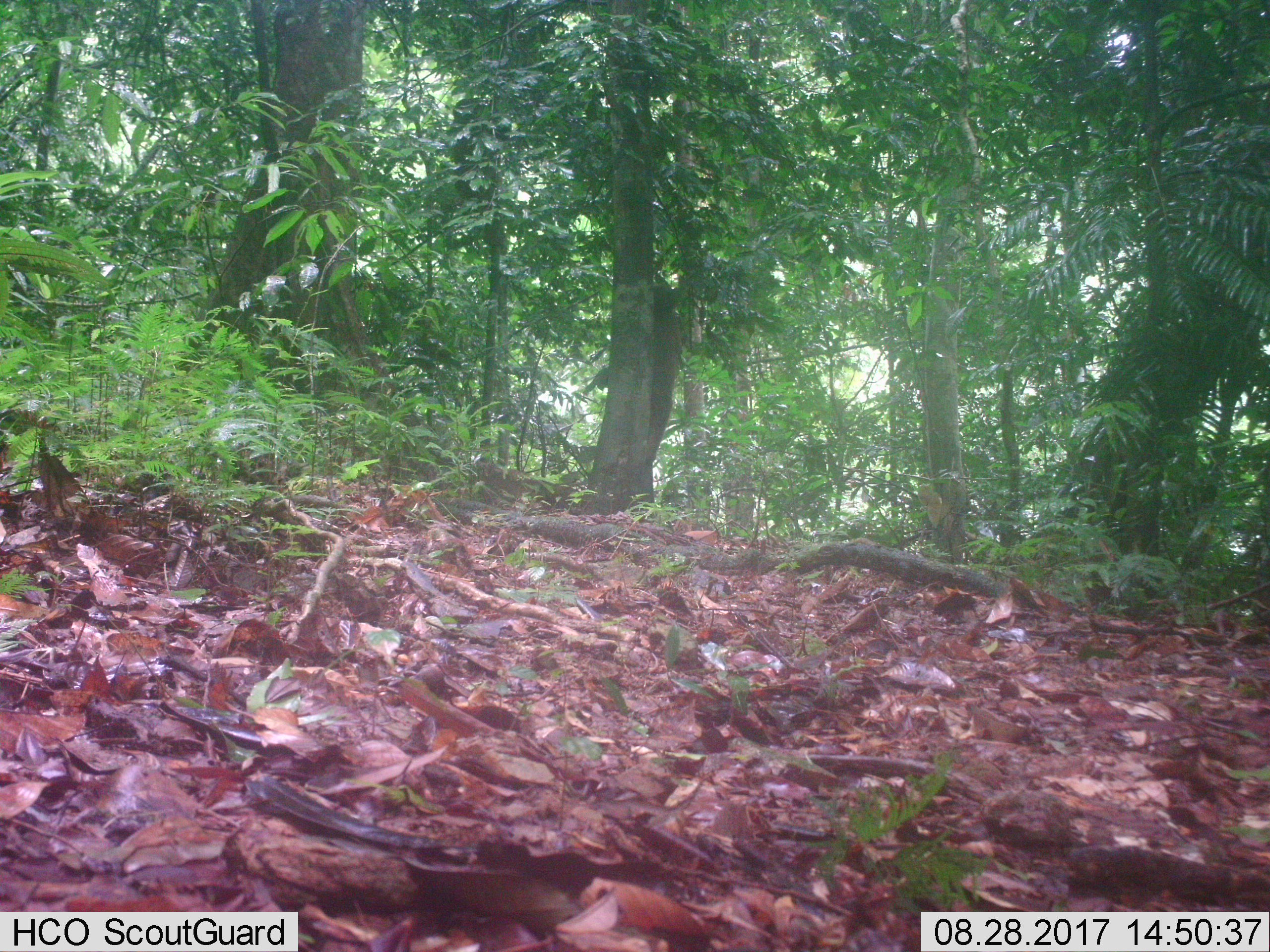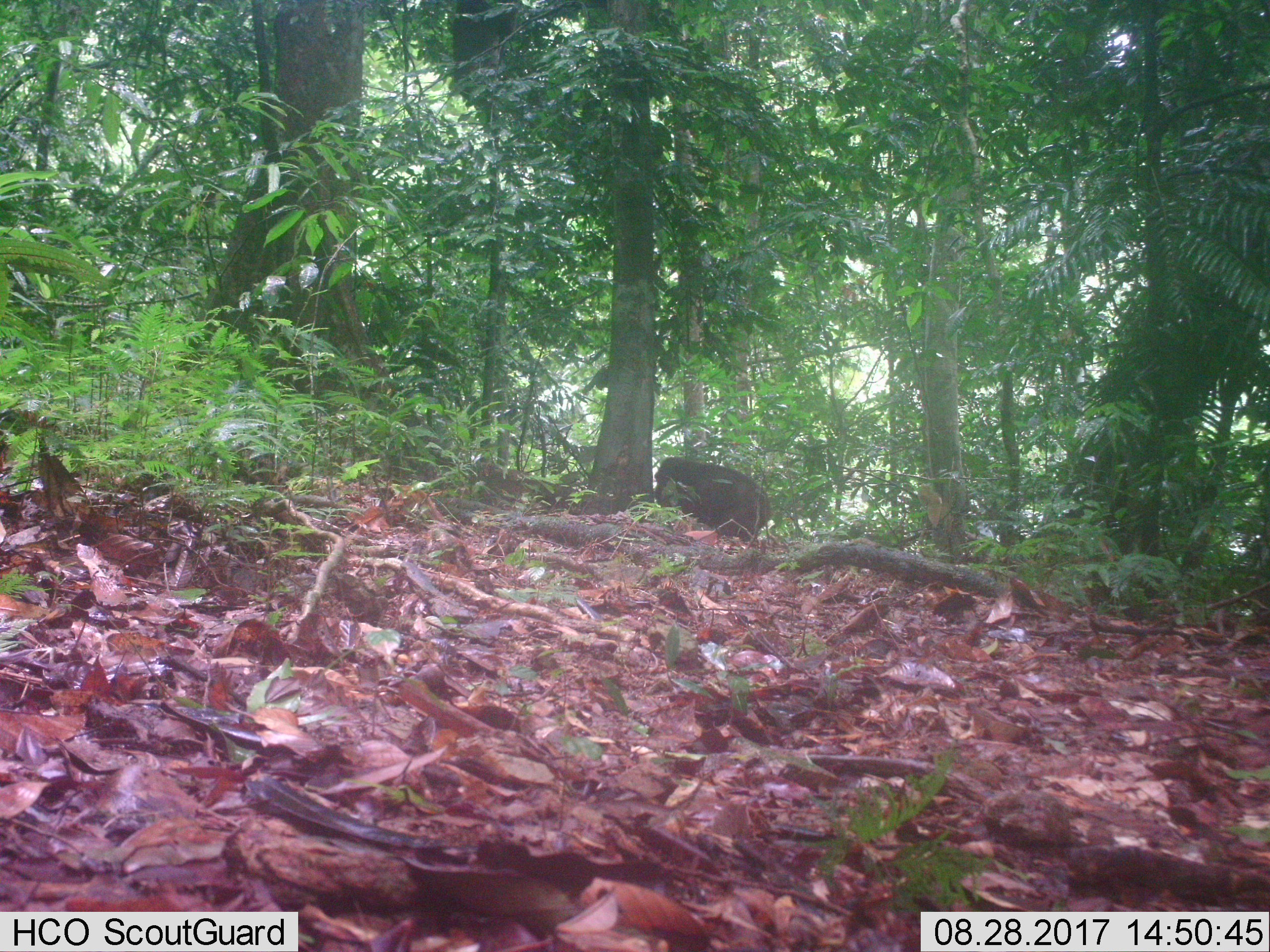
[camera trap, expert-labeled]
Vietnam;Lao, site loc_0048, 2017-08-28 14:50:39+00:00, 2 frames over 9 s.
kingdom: Animalia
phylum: Chordata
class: Mammalia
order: Primates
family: Cercopithecidae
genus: Macaca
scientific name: Macaca arctoides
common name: stump-tailed macaque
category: stump tailed macaque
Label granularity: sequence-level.